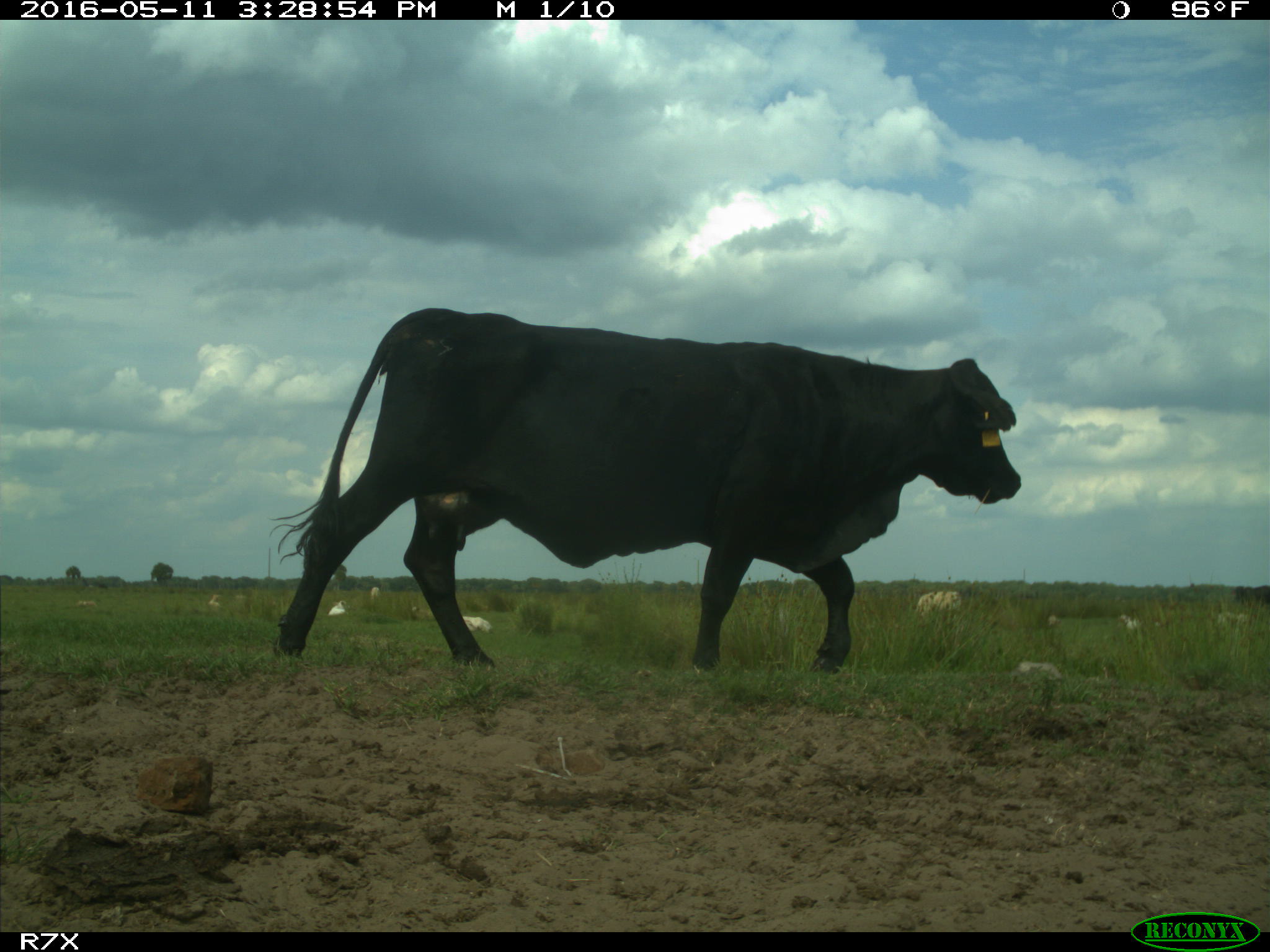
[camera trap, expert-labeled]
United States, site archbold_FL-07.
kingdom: Animalia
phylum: Chordata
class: Mammalia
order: Artiodactyla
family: Bovidae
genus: Bos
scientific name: Bos taurus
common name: domestic cow